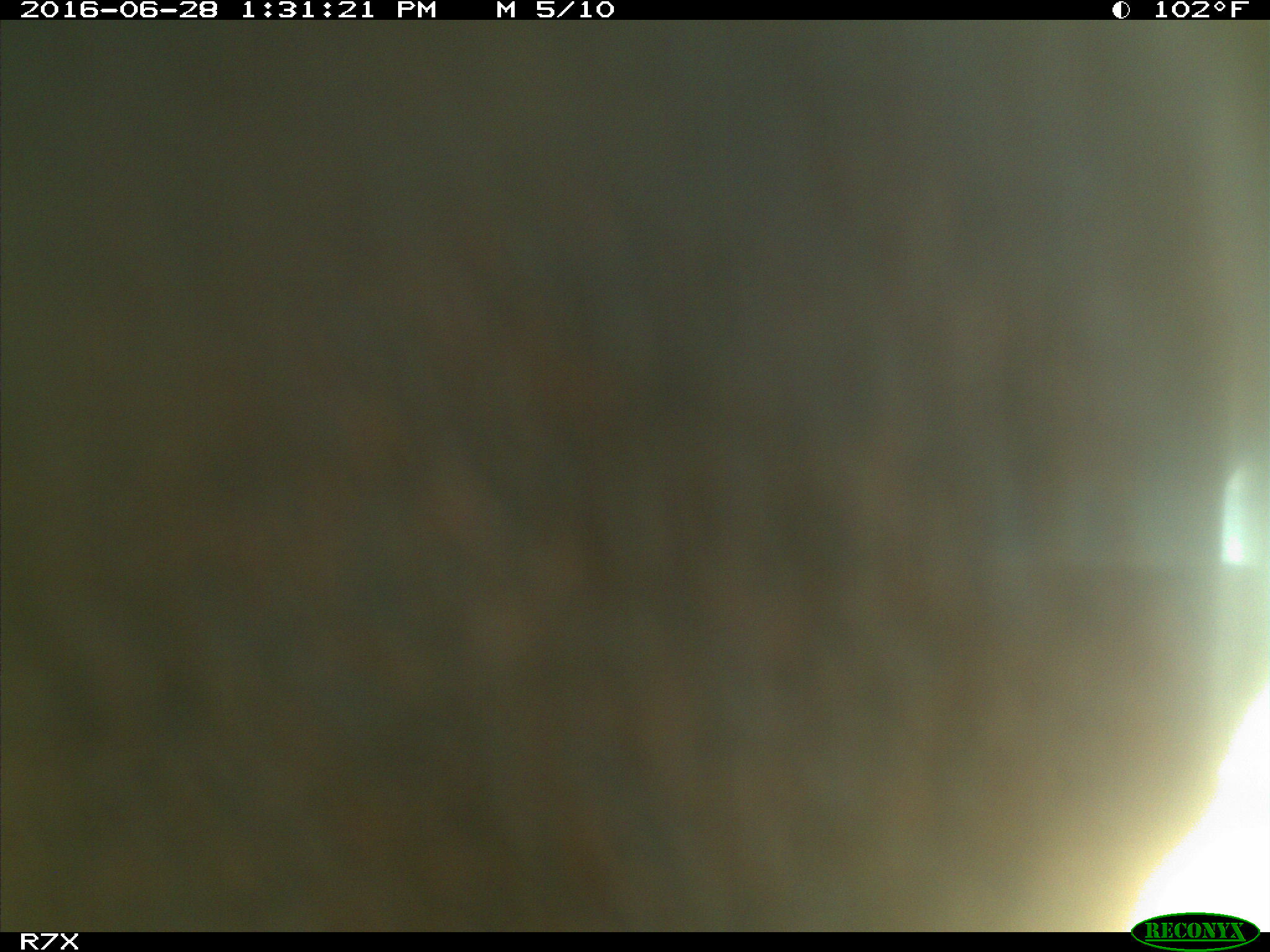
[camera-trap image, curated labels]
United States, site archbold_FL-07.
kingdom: Animalia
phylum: Chordata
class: Mammalia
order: Artiodactyla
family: Bovidae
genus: Bos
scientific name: Bos taurus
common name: domestic cow